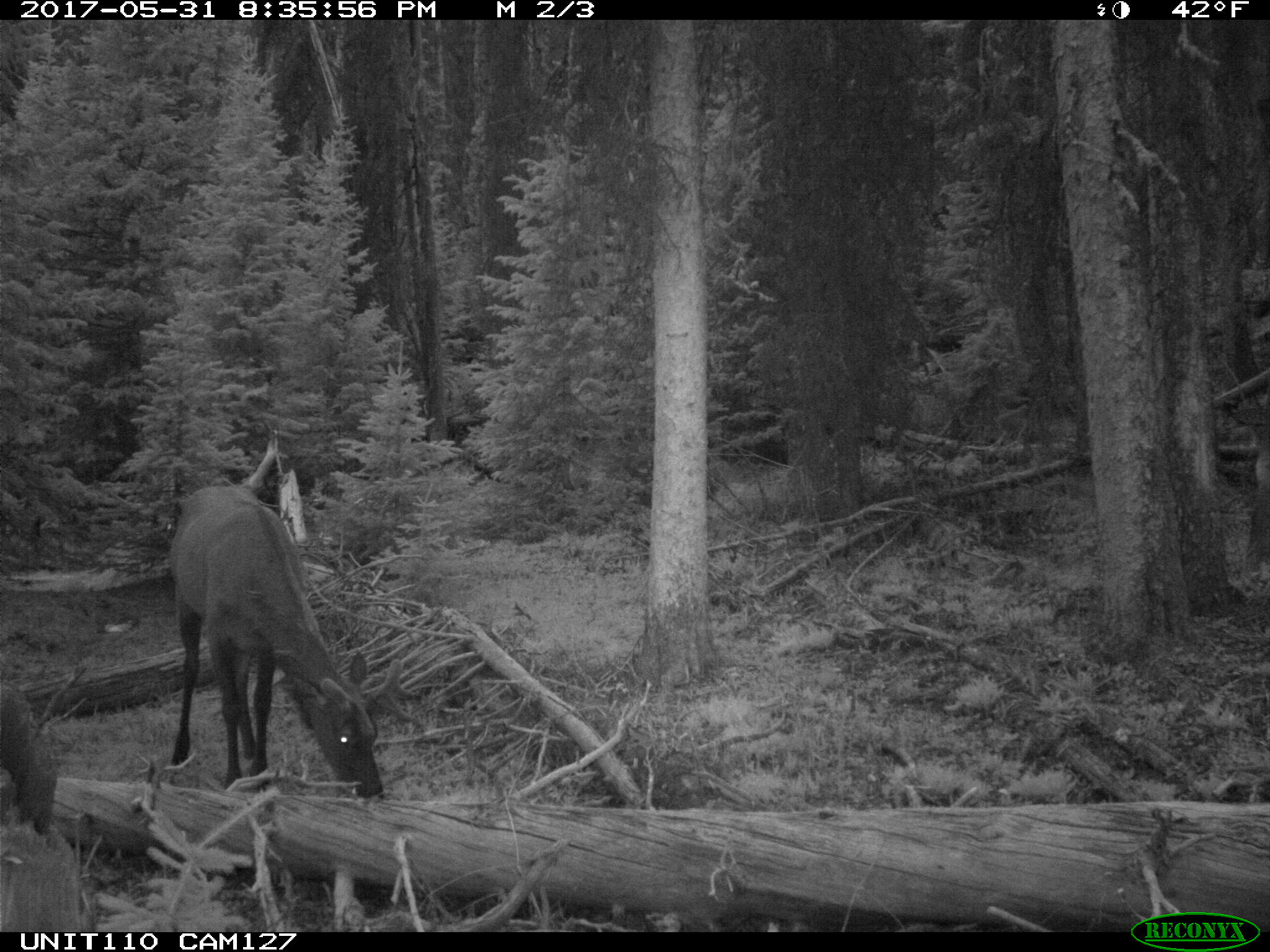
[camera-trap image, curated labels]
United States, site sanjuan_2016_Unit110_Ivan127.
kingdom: Animalia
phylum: Chordata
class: Mammalia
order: Artiodactyla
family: Cervidae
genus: Cervus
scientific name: Cervus elaphus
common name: red deer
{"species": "Cervus elaphus (red deer)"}